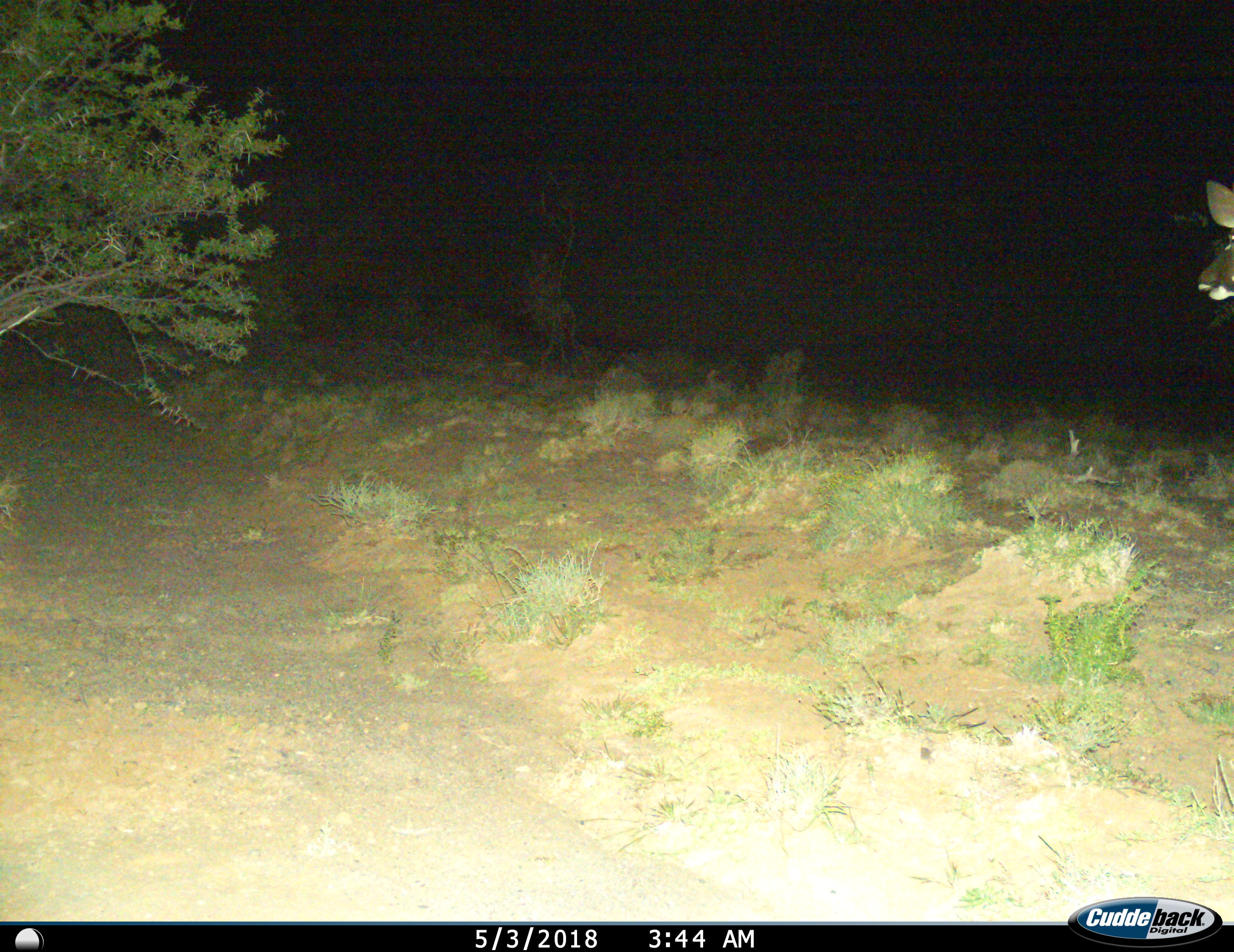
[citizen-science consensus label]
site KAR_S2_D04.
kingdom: Animalia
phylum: Chordata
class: Mammalia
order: Artiodactyla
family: Bovidae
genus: Tragelaphus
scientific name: Tragelaphus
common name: kudu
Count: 1.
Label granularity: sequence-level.